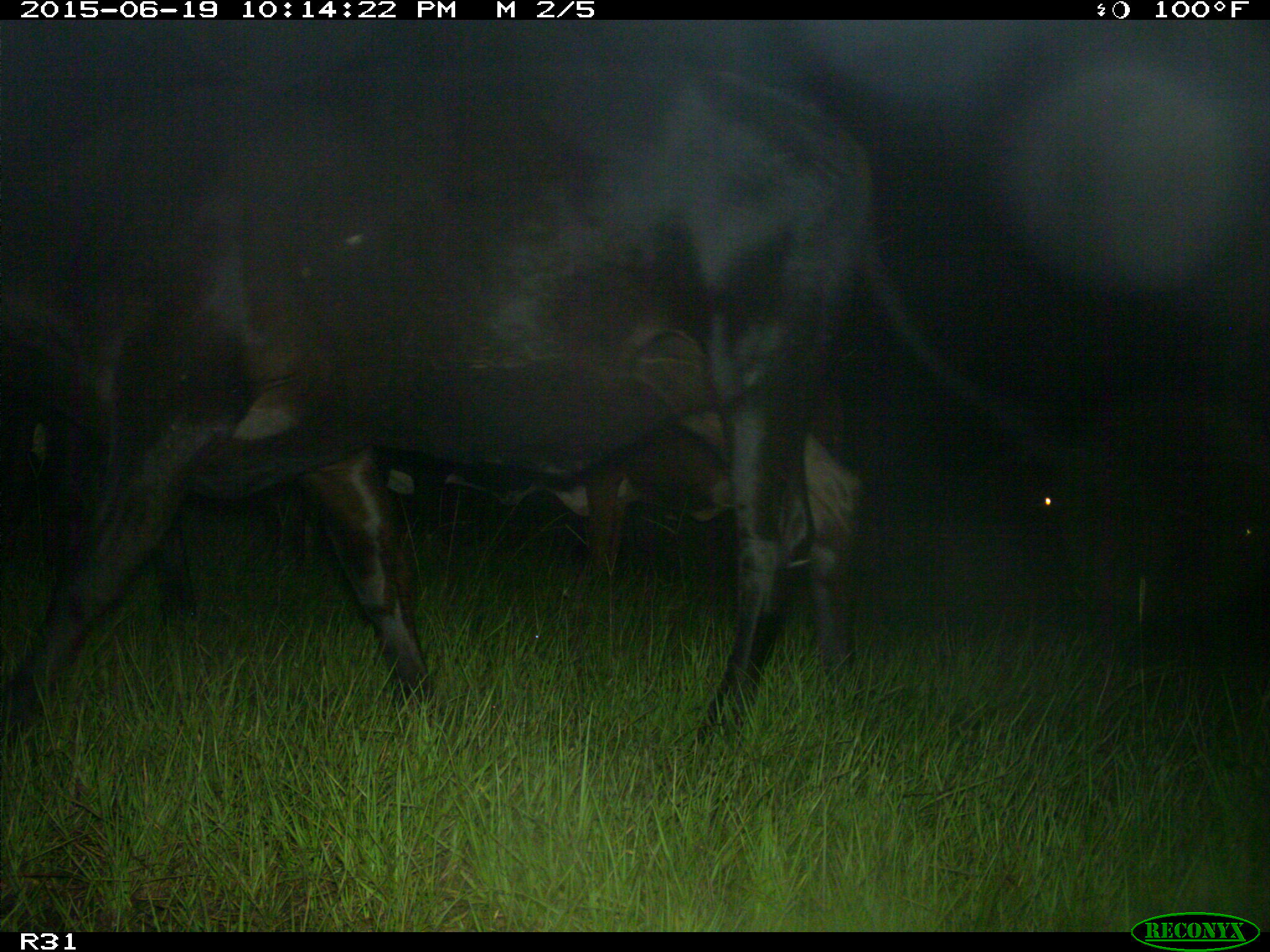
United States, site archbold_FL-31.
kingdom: Animalia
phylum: Chordata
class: Mammalia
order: Artiodactyla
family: Bovidae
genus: Bos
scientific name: Bos taurus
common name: domestic cow